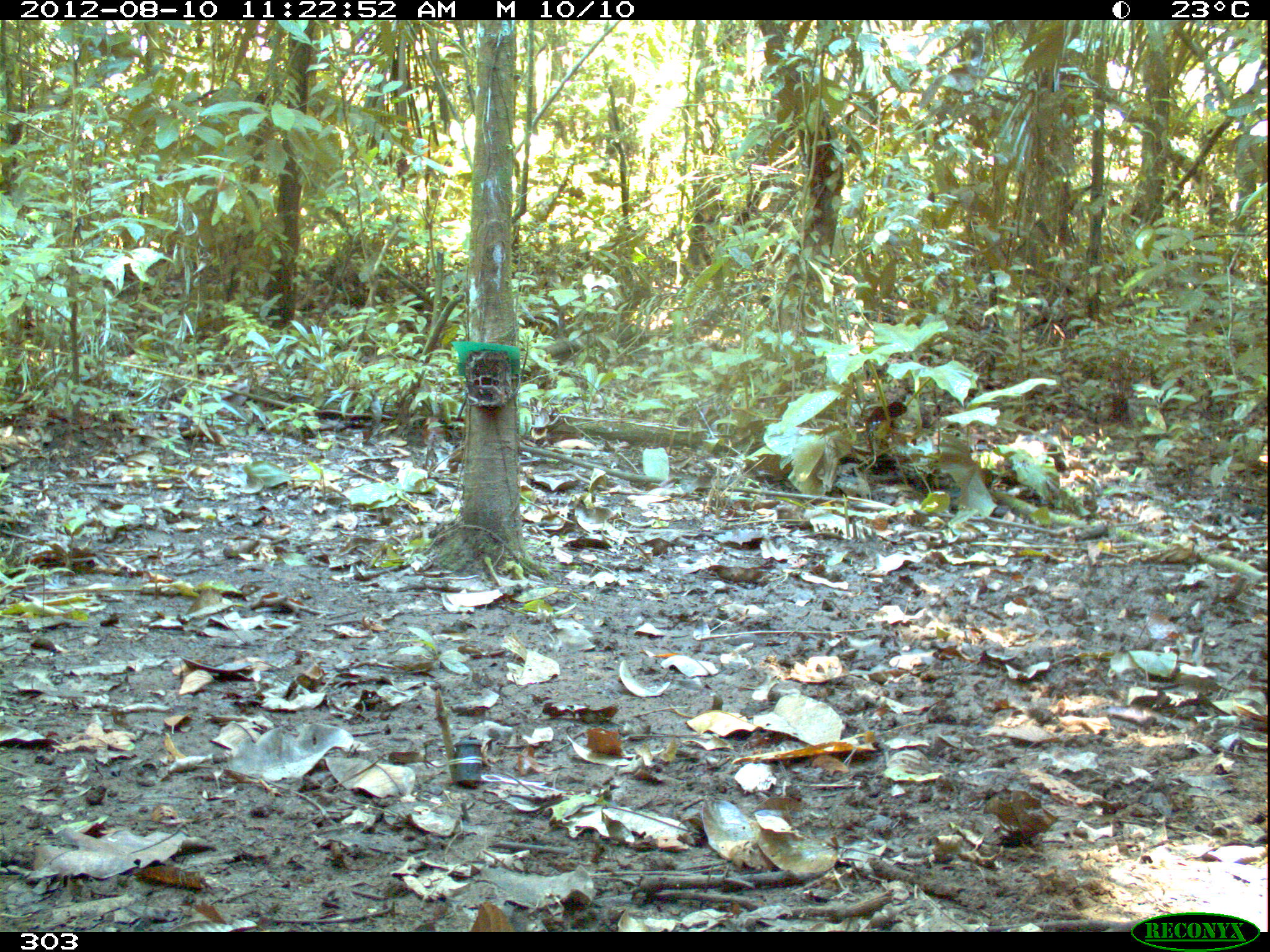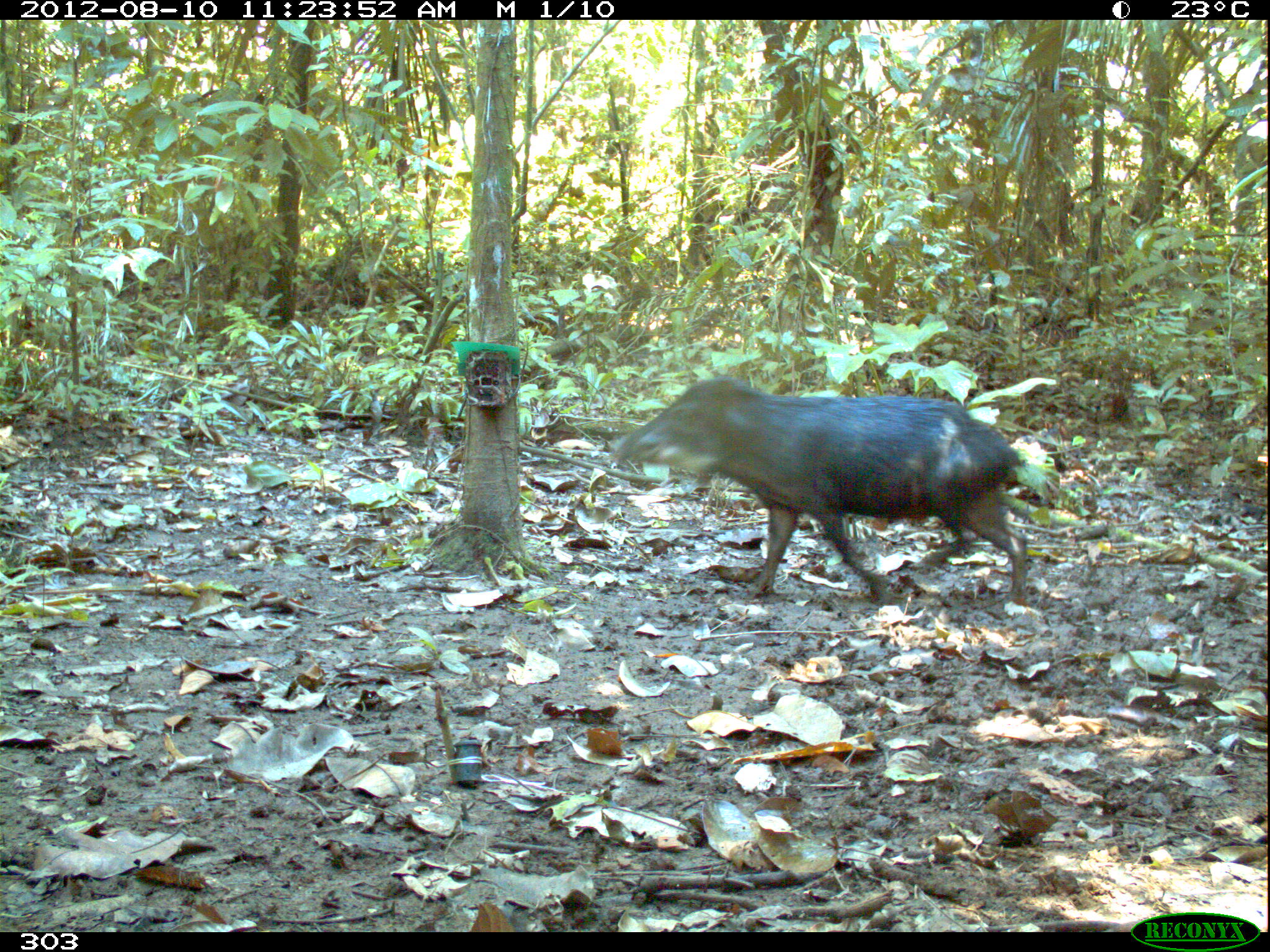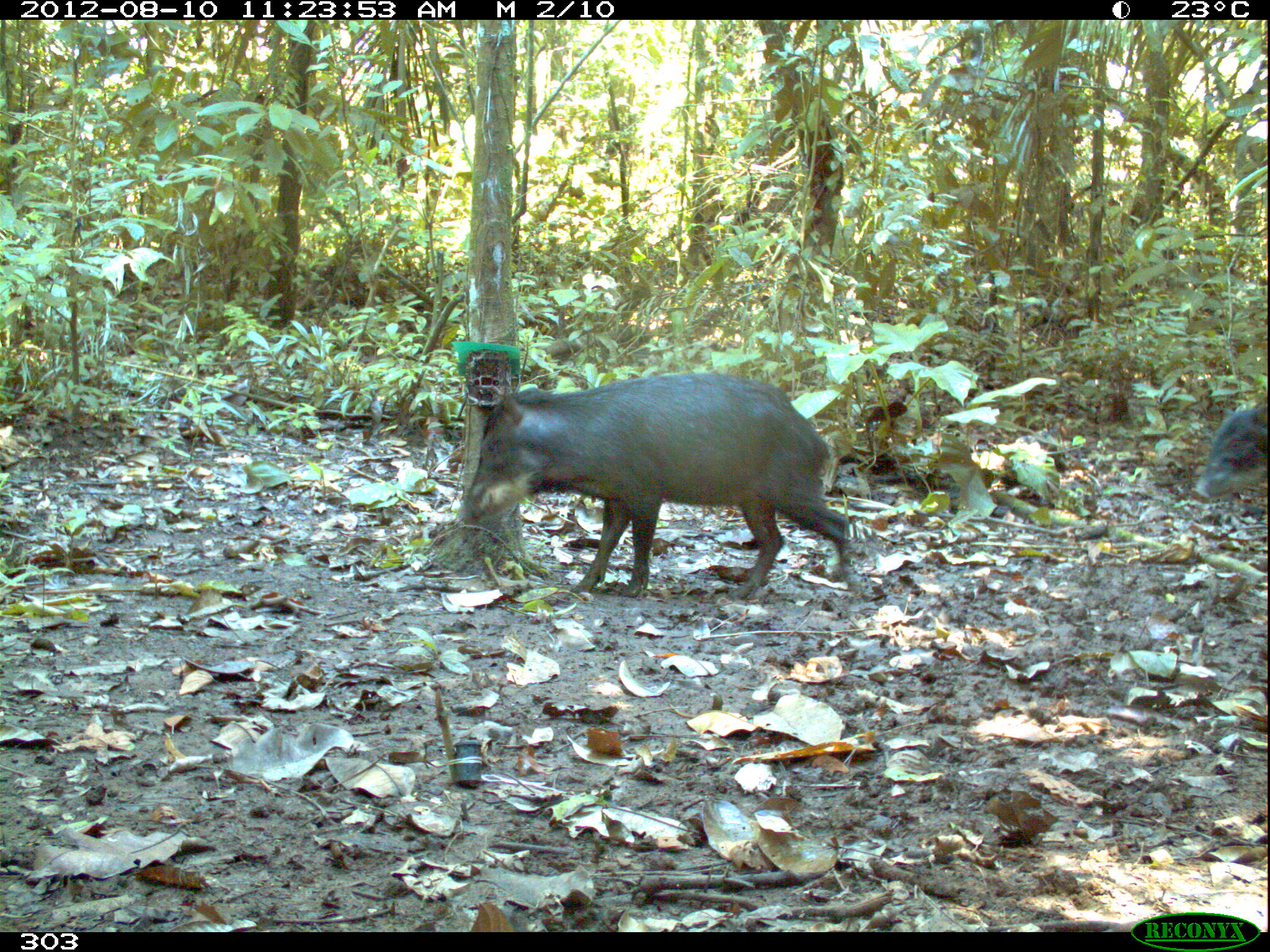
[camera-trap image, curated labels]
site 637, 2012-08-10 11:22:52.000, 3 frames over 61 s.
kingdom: Animalia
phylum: Chordata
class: Mammalia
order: Artiodactyla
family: Tayassuidae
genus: Tayassu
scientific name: Tayassu pecari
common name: white-lipped peccary